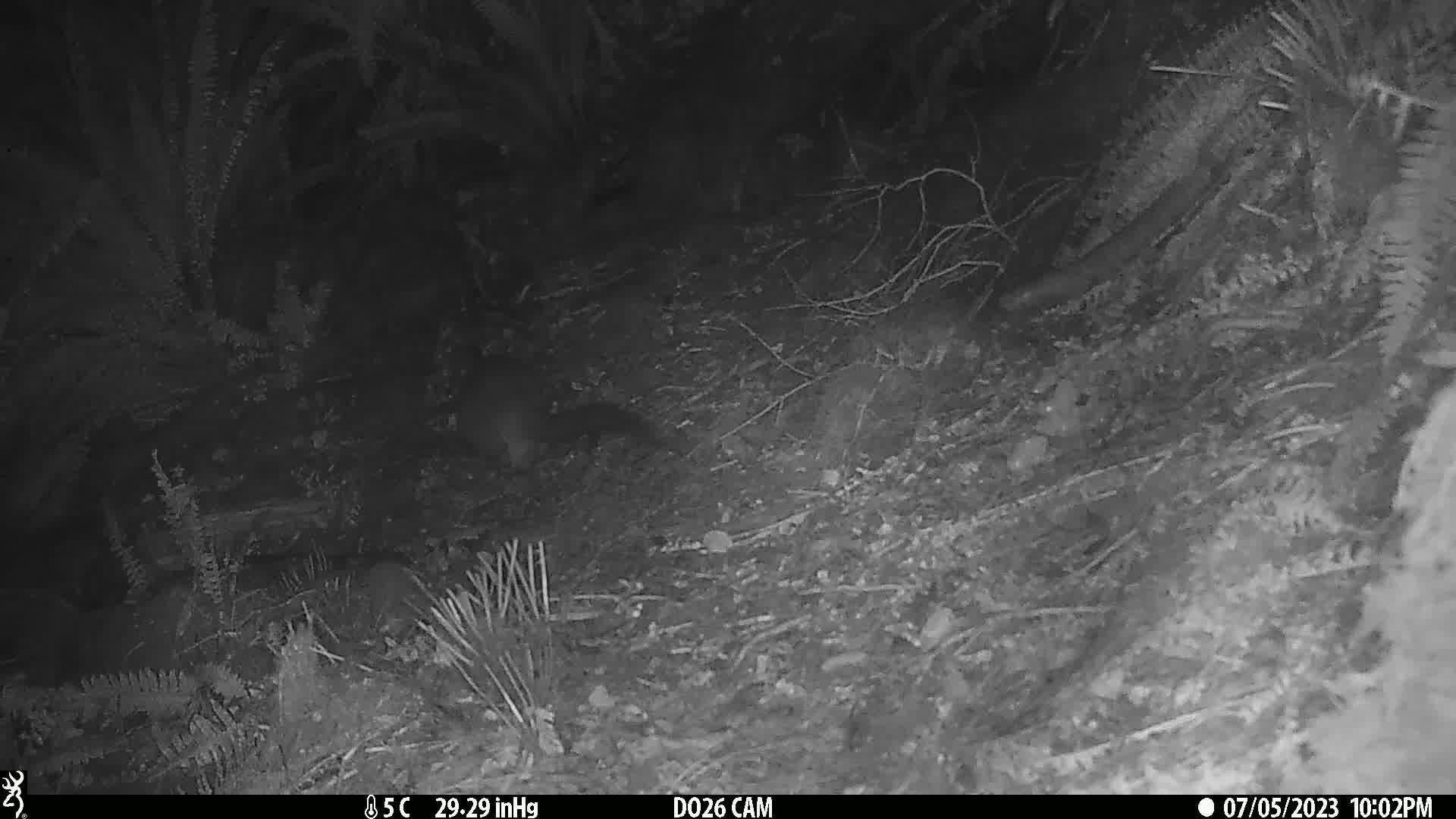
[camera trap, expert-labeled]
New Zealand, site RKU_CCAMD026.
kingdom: Animalia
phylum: Chordata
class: Mammalia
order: Diprotodontia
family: Phalangeridae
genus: Trichosurus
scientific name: Trichosurus vulpecula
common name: common brushtail possum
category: possum